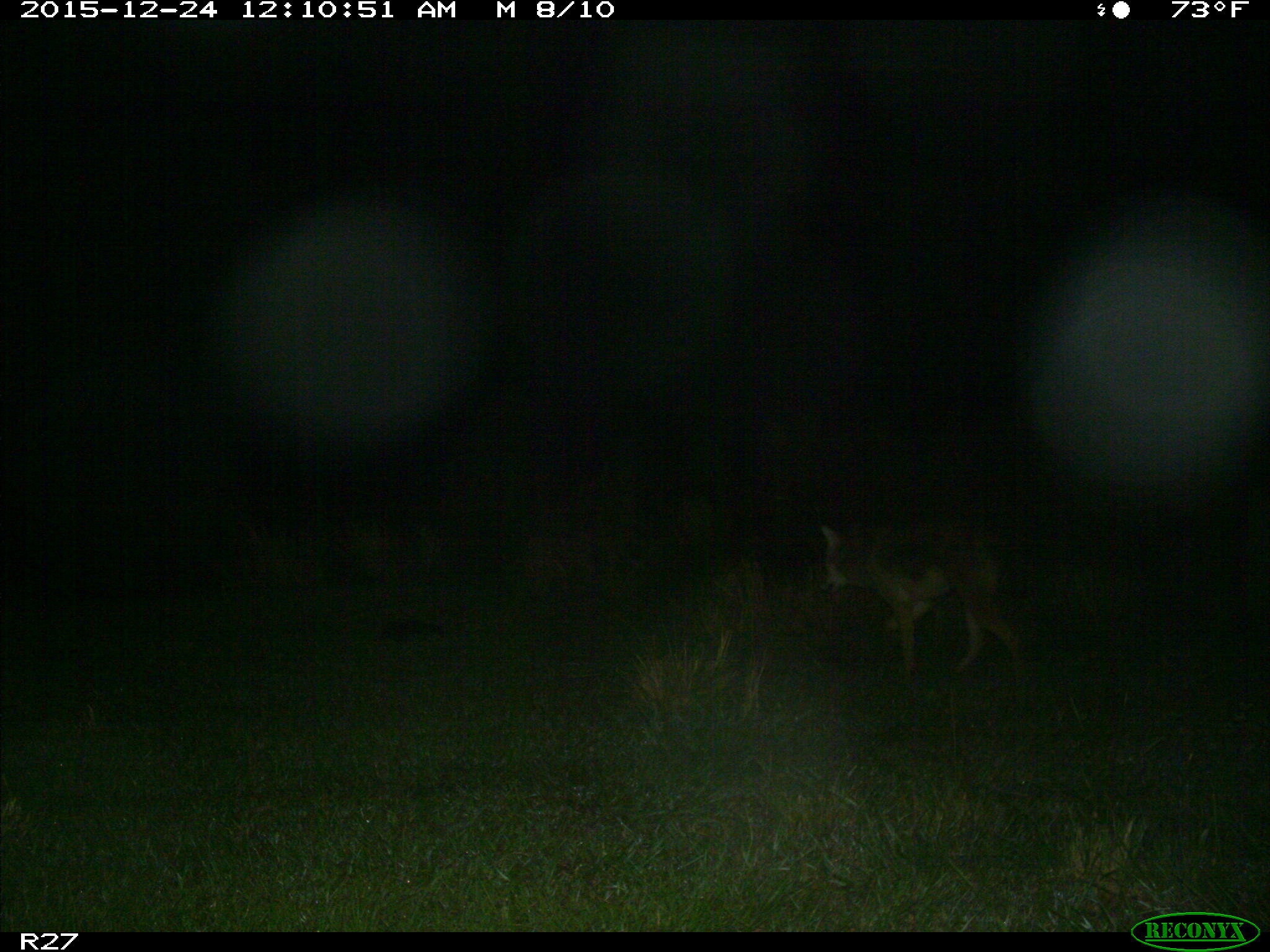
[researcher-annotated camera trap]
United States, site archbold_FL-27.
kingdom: Animalia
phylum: Chordata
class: Mammalia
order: Carnivora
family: Canidae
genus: Canis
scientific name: Canis latrans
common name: coyote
Canis latrans (coyote).